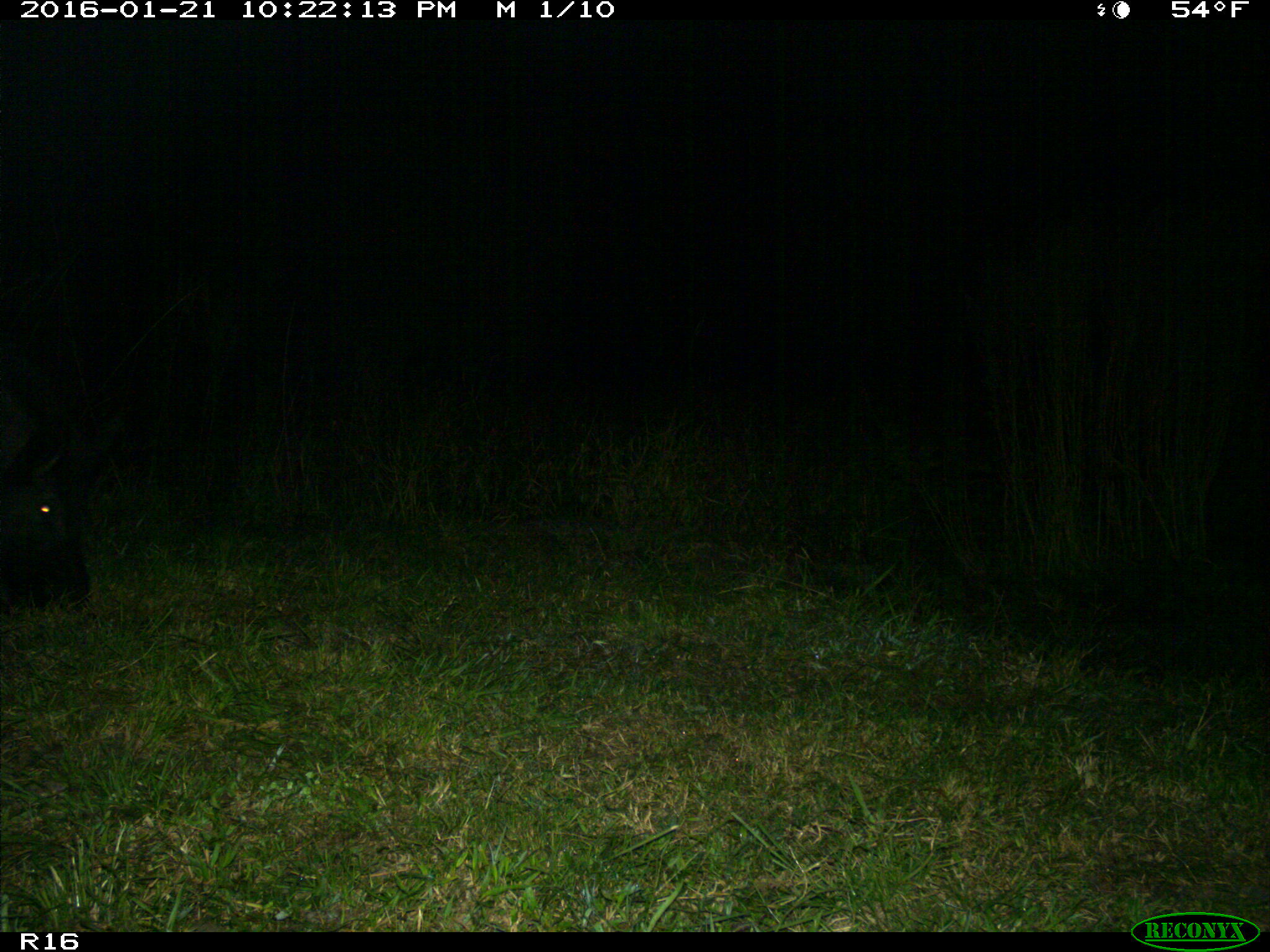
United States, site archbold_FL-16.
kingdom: Animalia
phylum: Chordata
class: Mammalia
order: Artiodactyla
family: Suidae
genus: Sus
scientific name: Sus scrofa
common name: wild boar